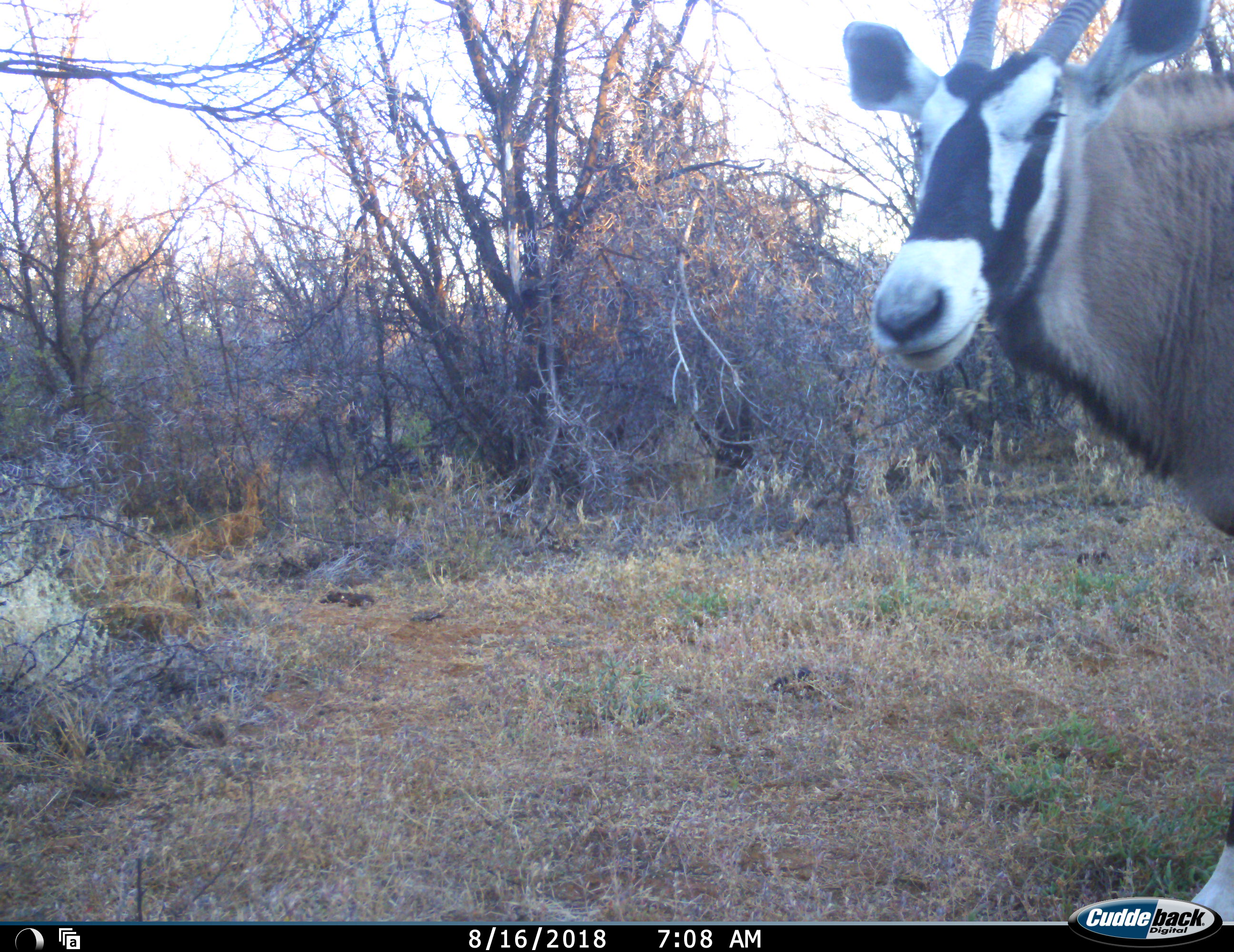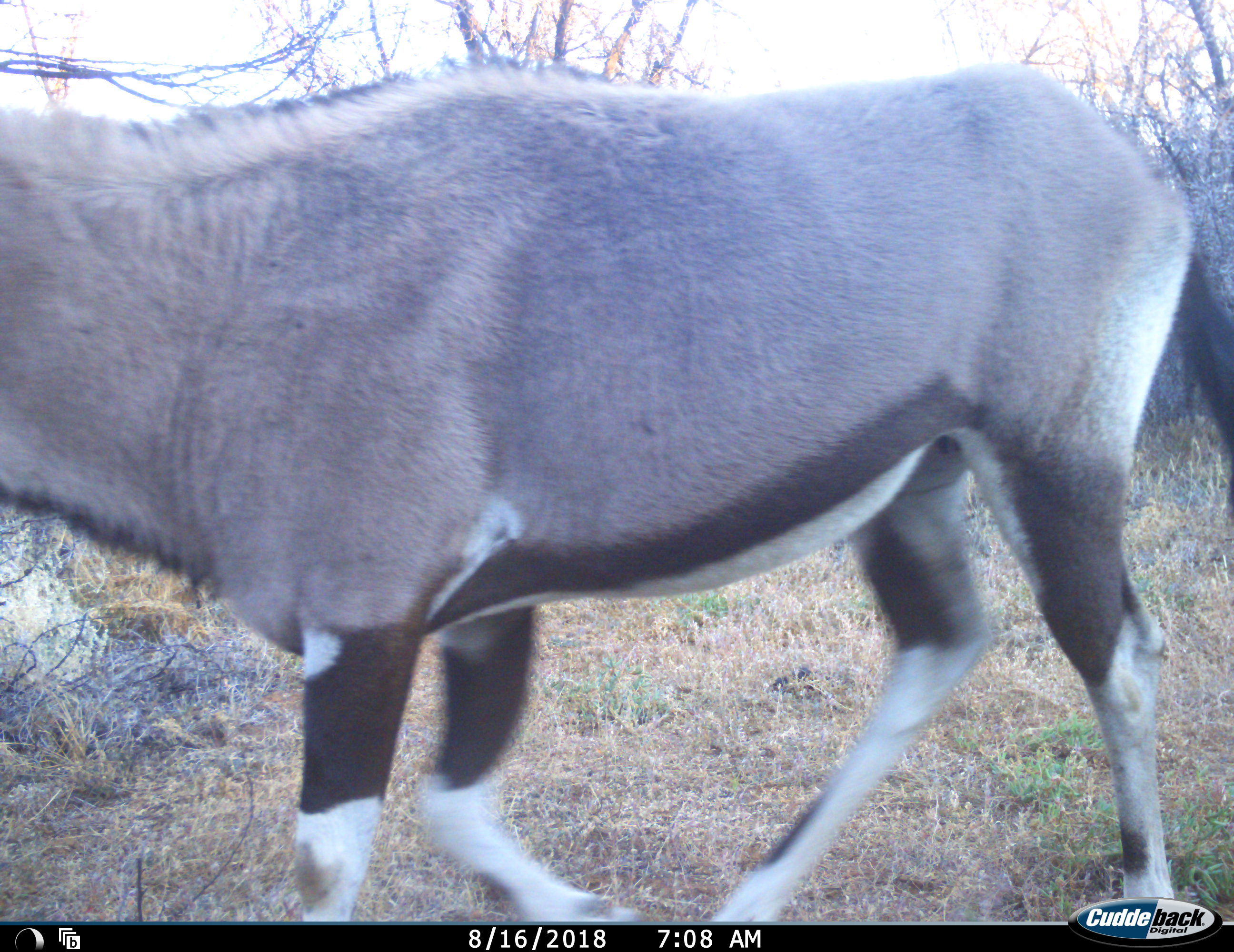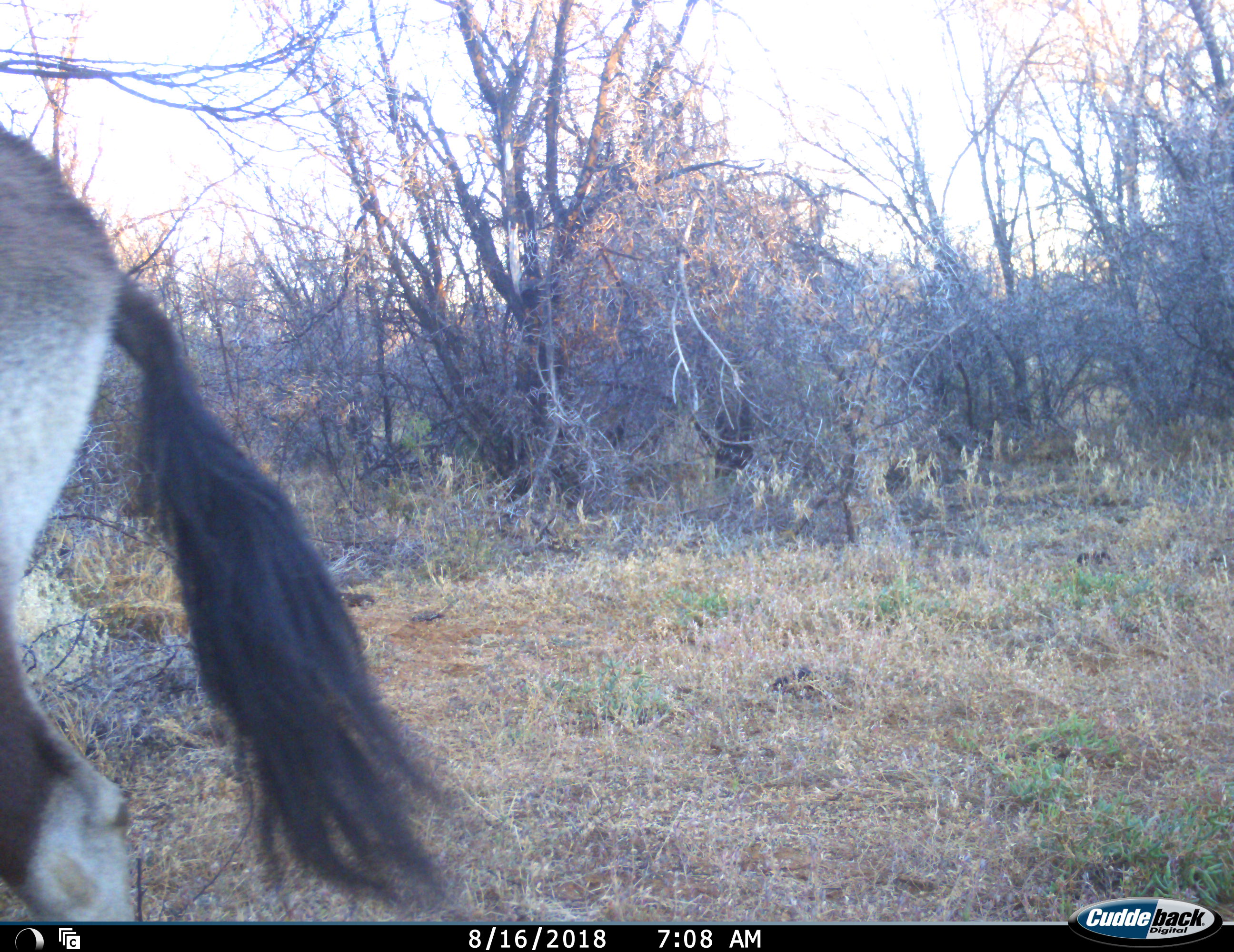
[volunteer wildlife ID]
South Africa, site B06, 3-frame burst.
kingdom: Animalia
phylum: Chordata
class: Mammalia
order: Artiodactyla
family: Bovidae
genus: Oryx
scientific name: Oryx gazella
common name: gemsbok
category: gemsbokoryx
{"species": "gemsbokoryx (gemsbok) (Oryx gazella)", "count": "1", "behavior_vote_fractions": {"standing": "0%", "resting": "0%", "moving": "100%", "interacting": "0%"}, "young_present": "0%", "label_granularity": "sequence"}